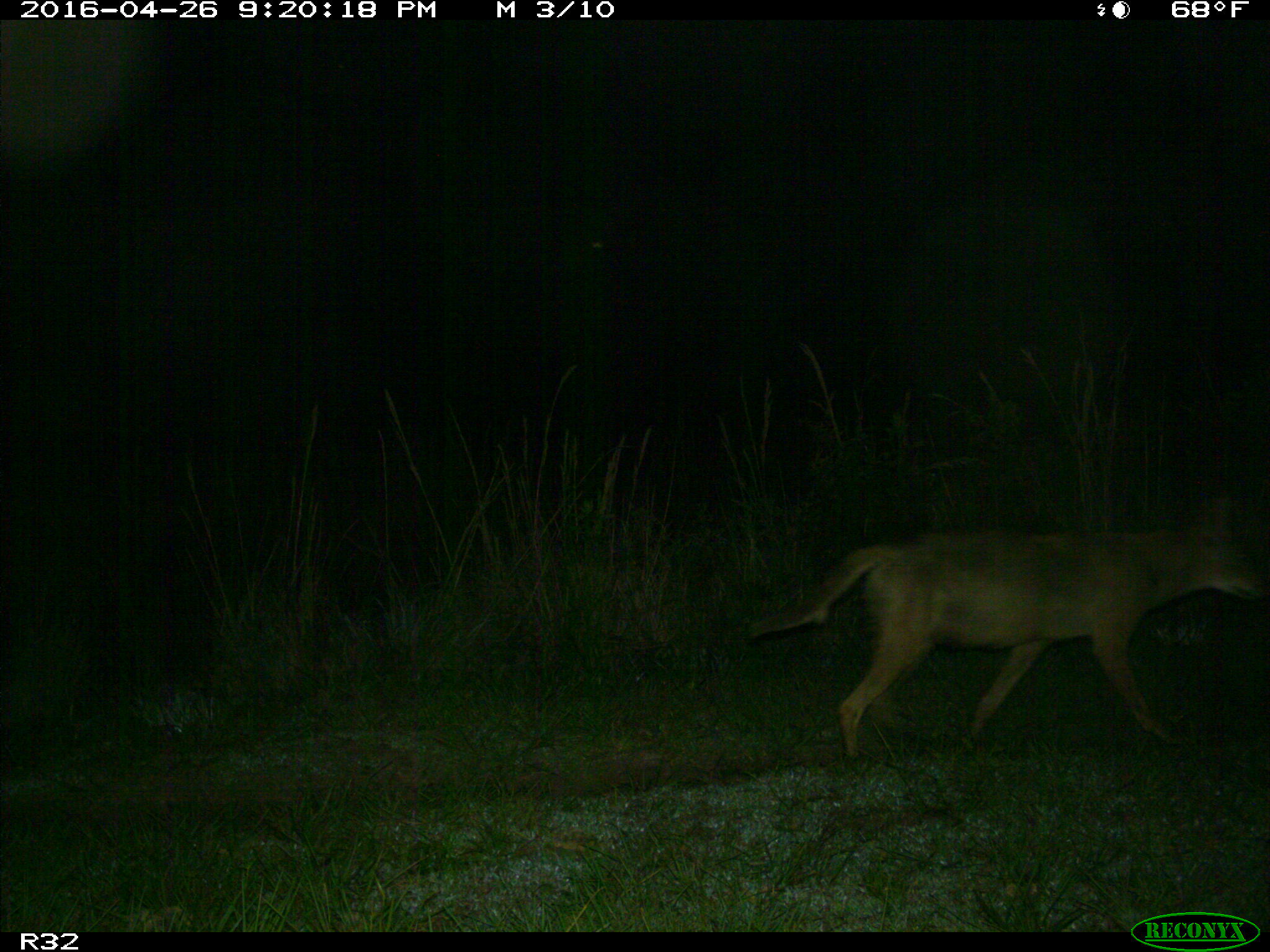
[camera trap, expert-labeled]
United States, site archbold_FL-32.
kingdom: Animalia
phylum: Chordata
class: Mammalia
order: Carnivora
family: Canidae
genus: Canis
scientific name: Canis latrans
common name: coyote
Canis latrans (coyote).